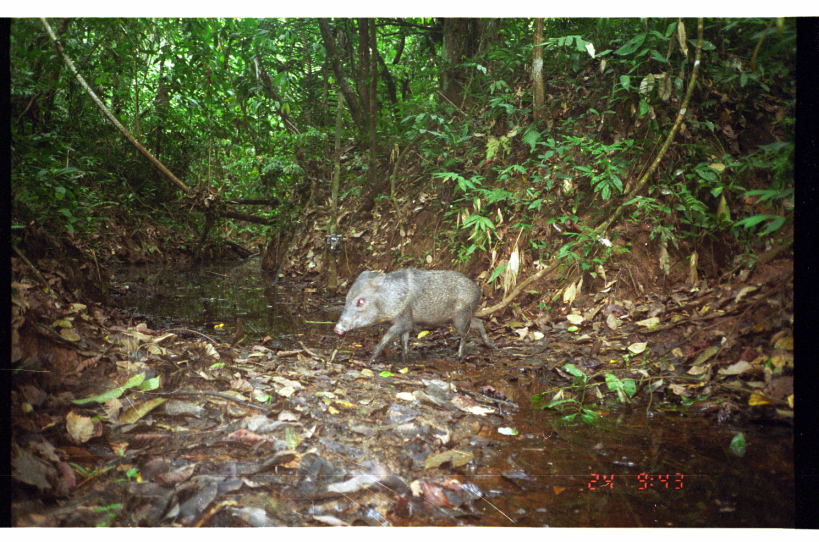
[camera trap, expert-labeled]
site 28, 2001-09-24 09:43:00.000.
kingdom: Animalia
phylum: Chordata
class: Mammalia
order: Artiodactyla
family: Tayassuidae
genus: Pecari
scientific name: Pecari tajacu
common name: collared peccary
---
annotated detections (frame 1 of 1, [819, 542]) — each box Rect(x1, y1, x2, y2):
pecari tajacu: Rect(331, 264, 498, 367)